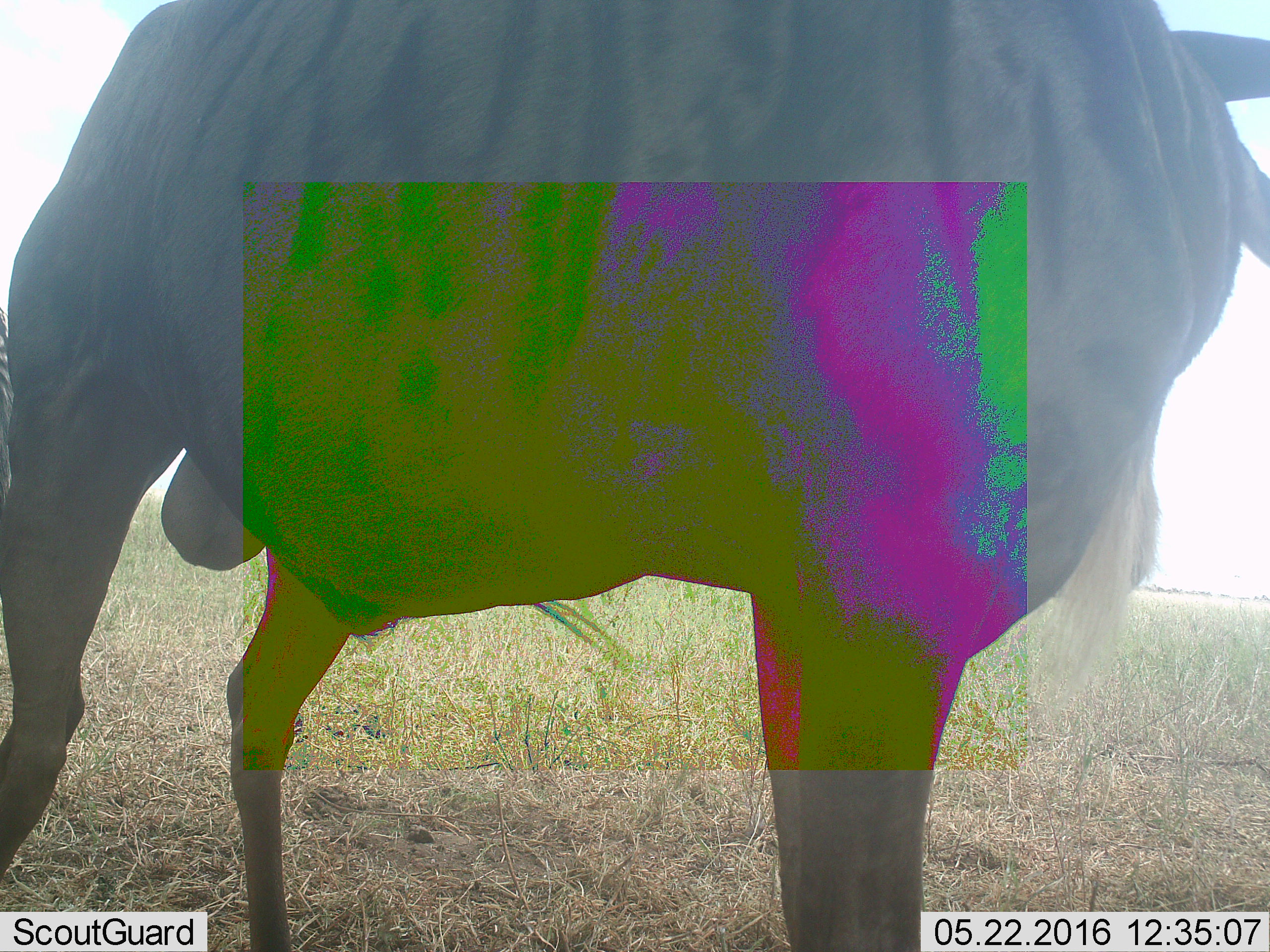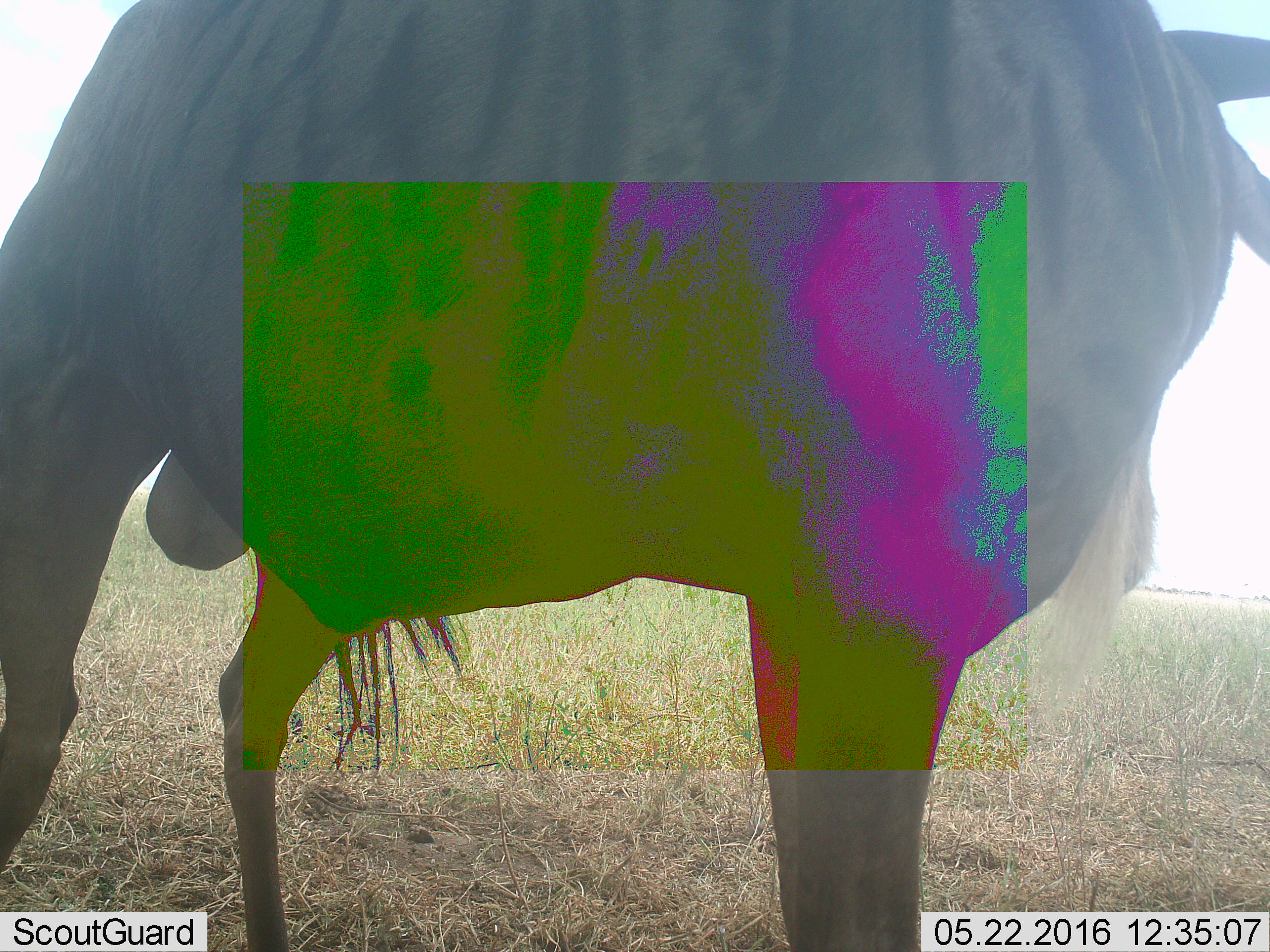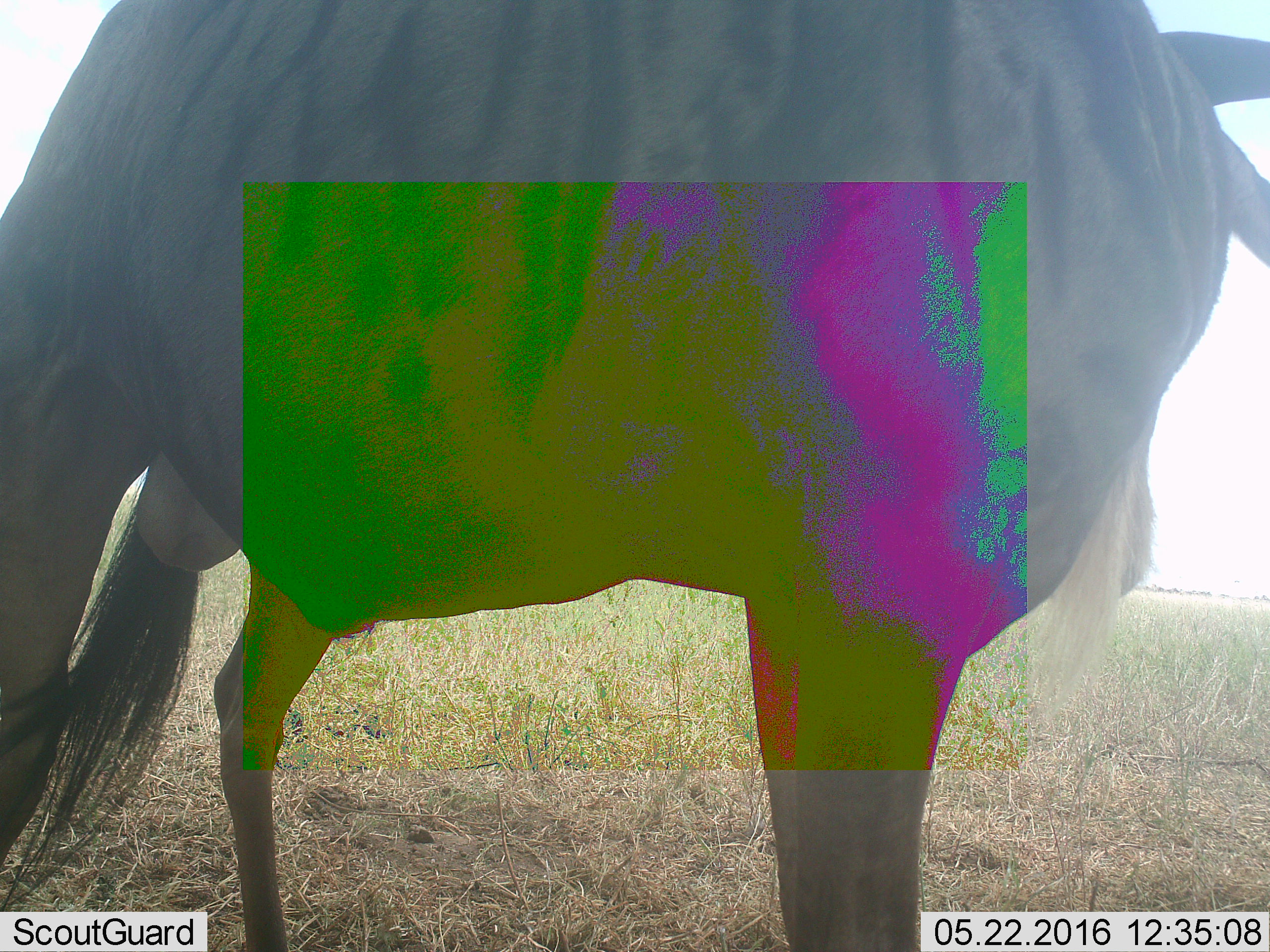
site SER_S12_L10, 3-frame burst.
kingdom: Animalia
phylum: Chordata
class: Mammalia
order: Artiodactyla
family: Bovidae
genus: Connochaetes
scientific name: Connochaetes taurinus taurinus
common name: blue wildebeest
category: wildebeestblue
Wildebeestblue (blue wildebeest) (Connochaetes taurinus taurinus), count 1. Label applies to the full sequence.